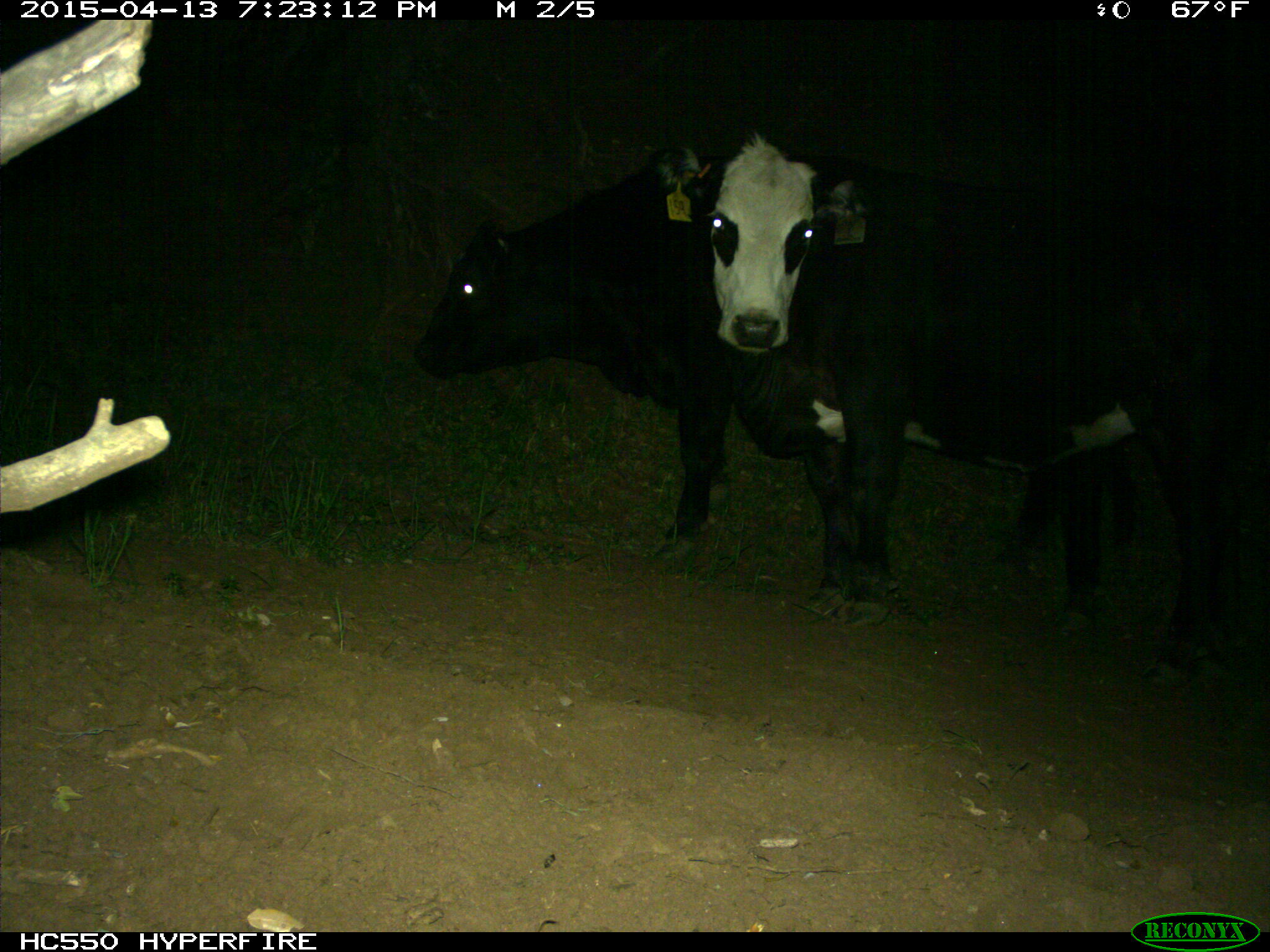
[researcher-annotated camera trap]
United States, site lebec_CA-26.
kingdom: Animalia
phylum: Chordata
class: Mammalia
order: Artiodactyla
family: Bovidae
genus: Bos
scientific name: Bos taurus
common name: domestic cow